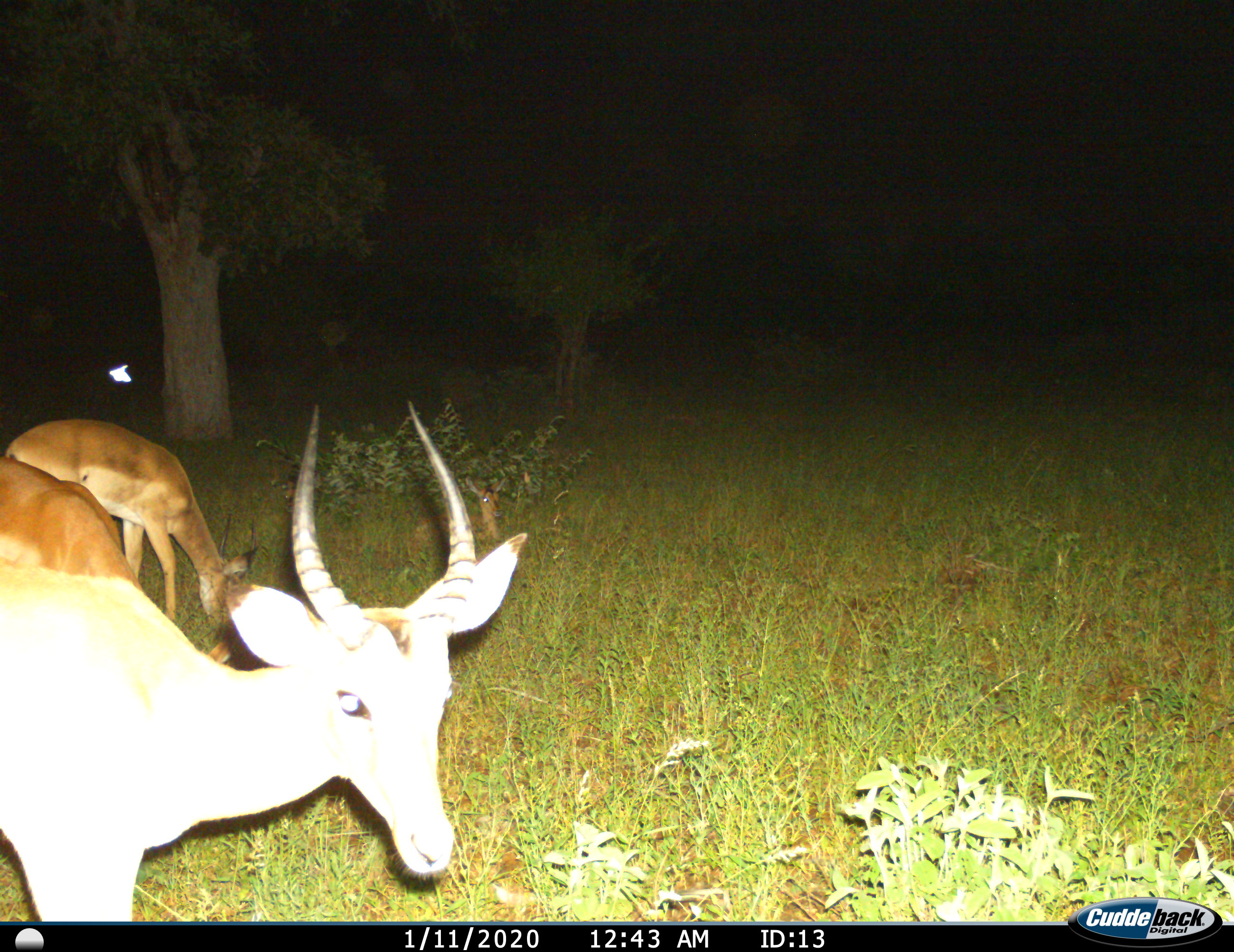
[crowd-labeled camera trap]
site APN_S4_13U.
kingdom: Animalia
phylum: Chordata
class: Mammalia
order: Artiodactyla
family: Bovidae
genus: Aepyceros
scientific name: Aepyceros melampus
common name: impala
Impala (Aepyceros melampus), count 3. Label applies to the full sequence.